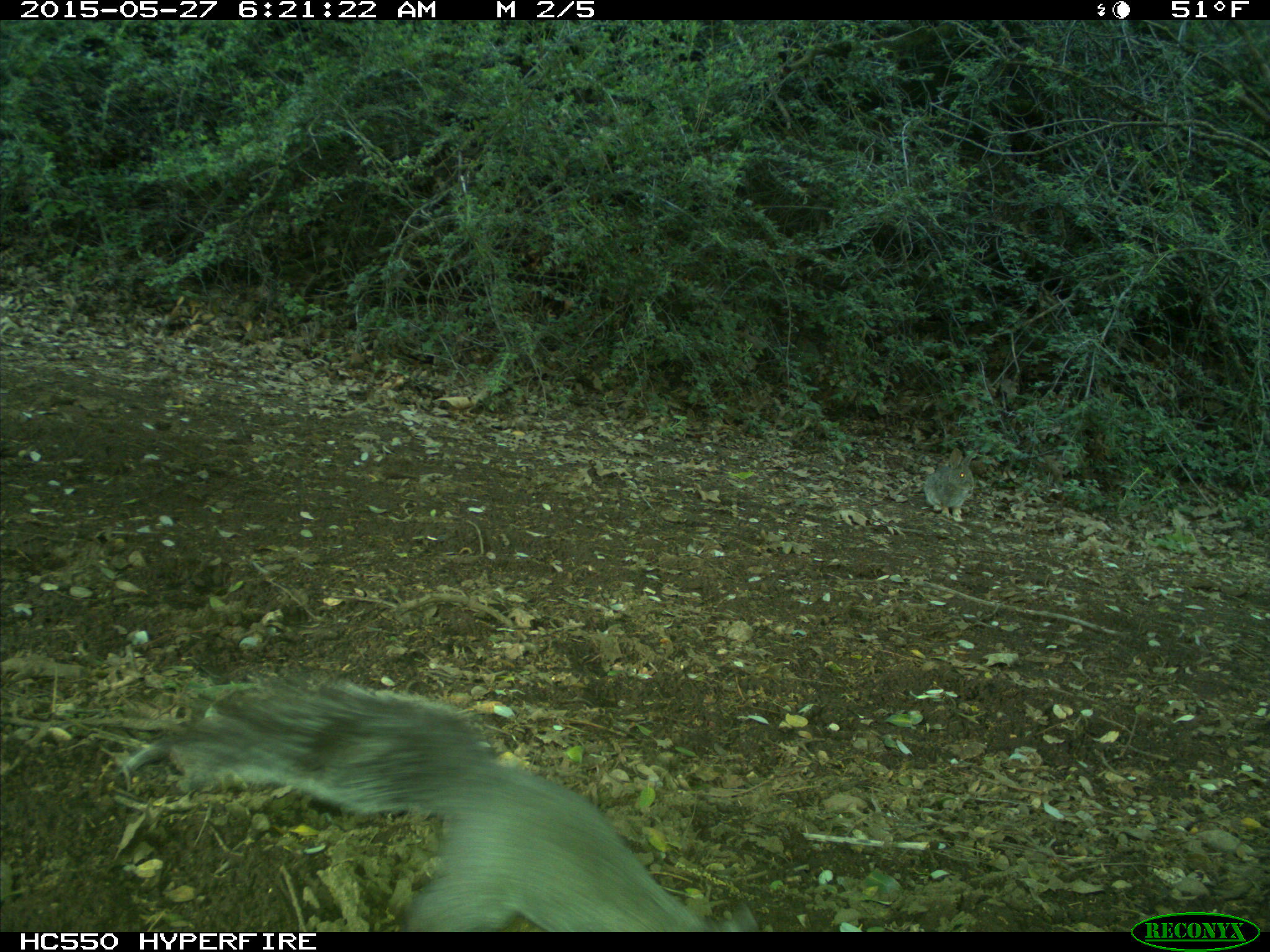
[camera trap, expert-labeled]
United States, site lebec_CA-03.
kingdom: Animalia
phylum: Chordata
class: Mammalia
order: Rodentia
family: Sciuridae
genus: Sciurus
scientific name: Sciurus carolinensis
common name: eastern gray squirrel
Sciurus carolinensis (eastern gray squirrel).